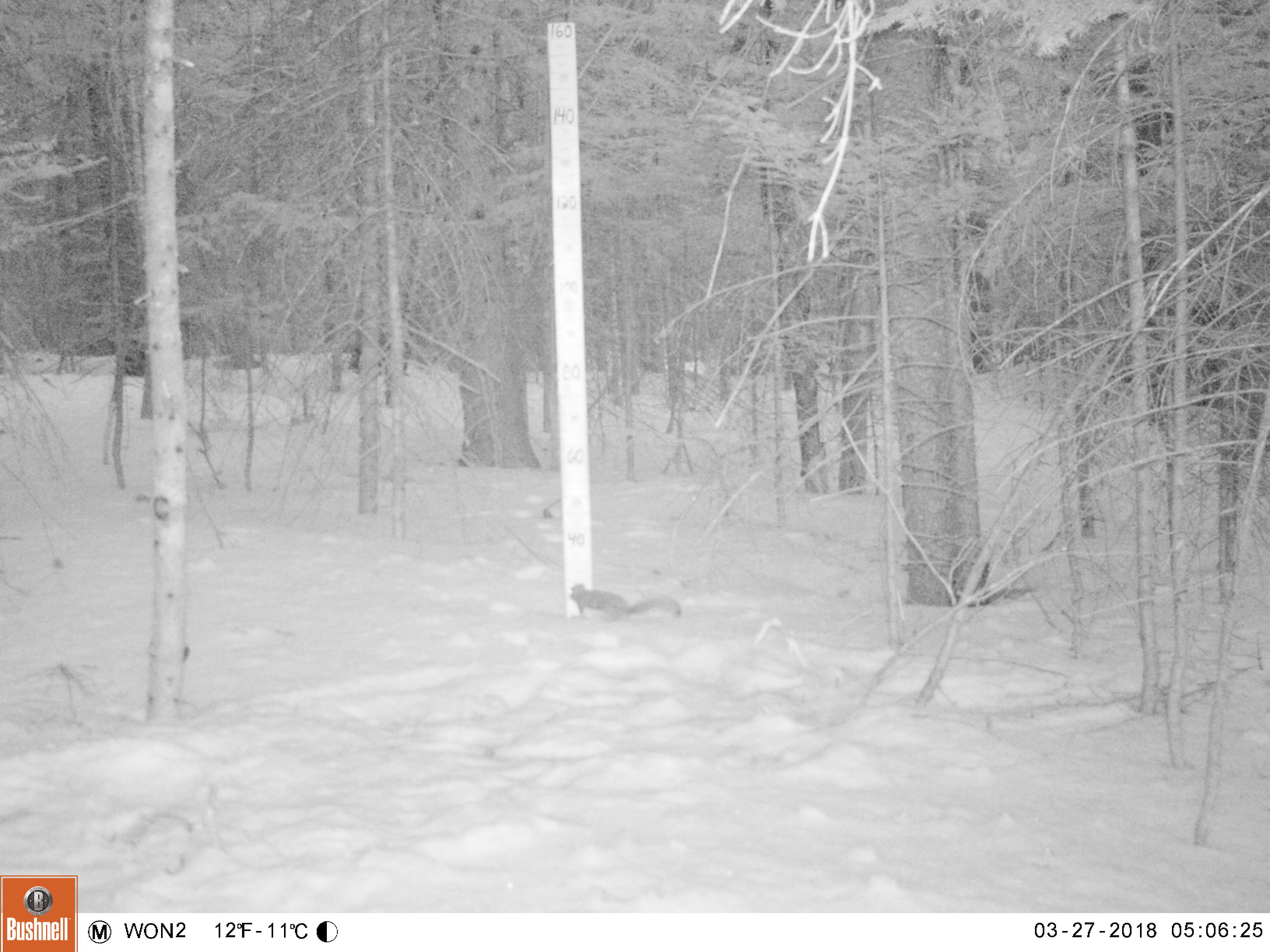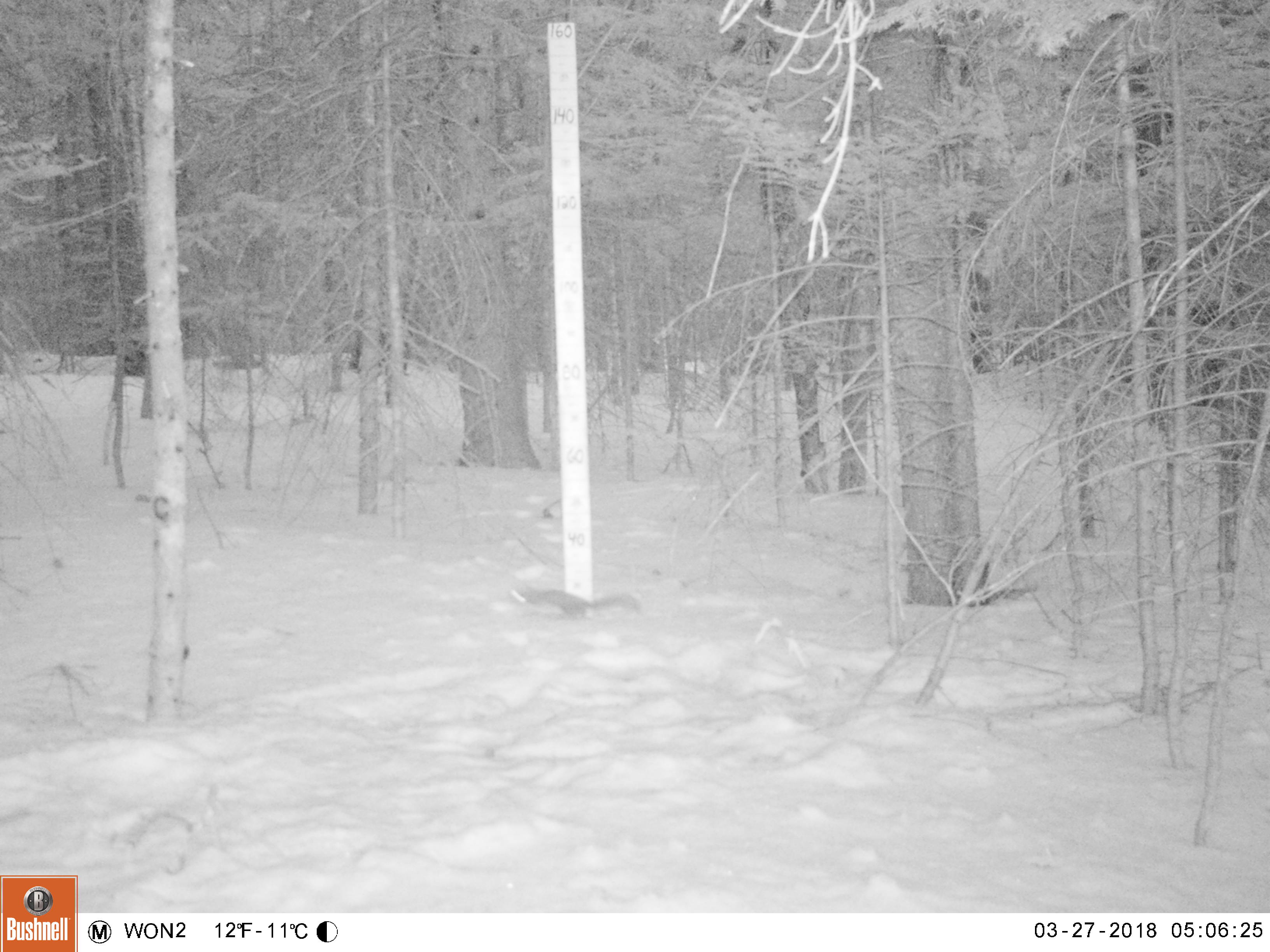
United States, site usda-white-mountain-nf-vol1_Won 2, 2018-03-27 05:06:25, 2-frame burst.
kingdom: Animalia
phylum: Chordata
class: Mammalia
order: Rodentia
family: Sciuridae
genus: Tamiasciurus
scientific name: Tamiasciurus hudsonicus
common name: red squirrel